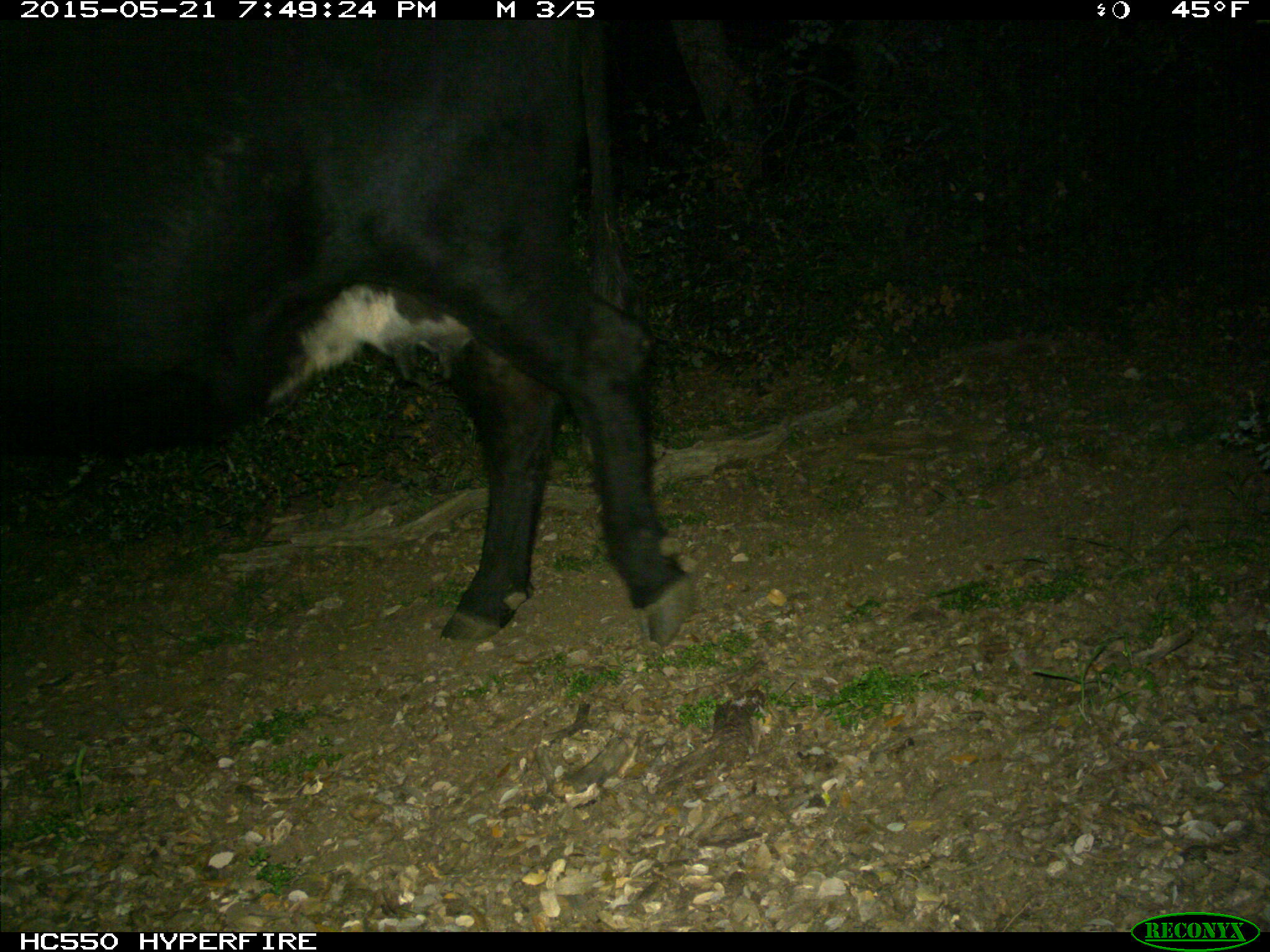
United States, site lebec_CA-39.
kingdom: Animalia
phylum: Chordata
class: Mammalia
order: Artiodactyla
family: Bovidae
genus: Bos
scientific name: Bos taurus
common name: domestic cow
Bos taurus (domestic cow).